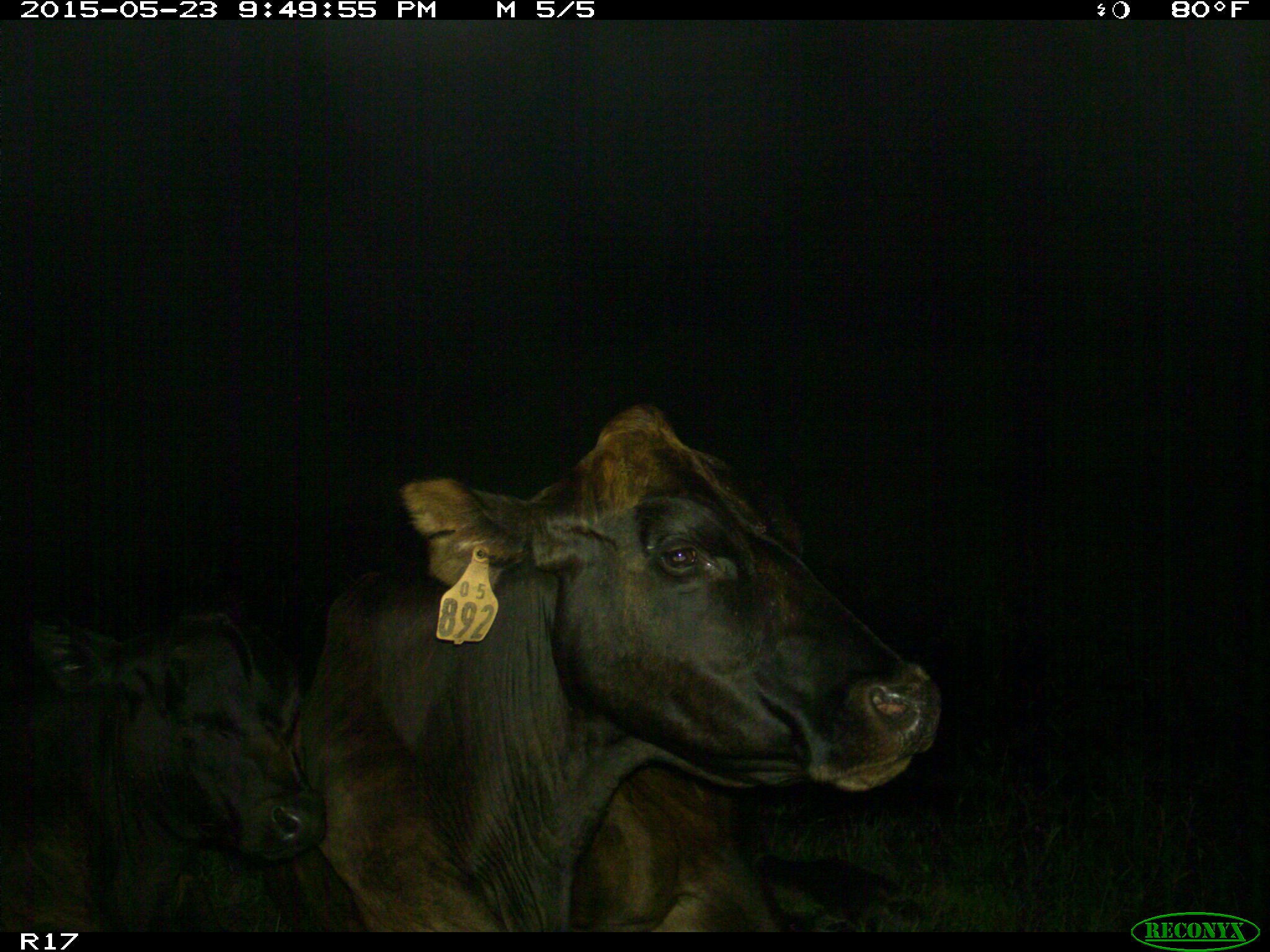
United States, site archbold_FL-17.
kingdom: Animalia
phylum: Chordata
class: Mammalia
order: Artiodactyla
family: Bovidae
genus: Bos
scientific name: Bos taurus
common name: domestic cow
Bos taurus (domestic cow).